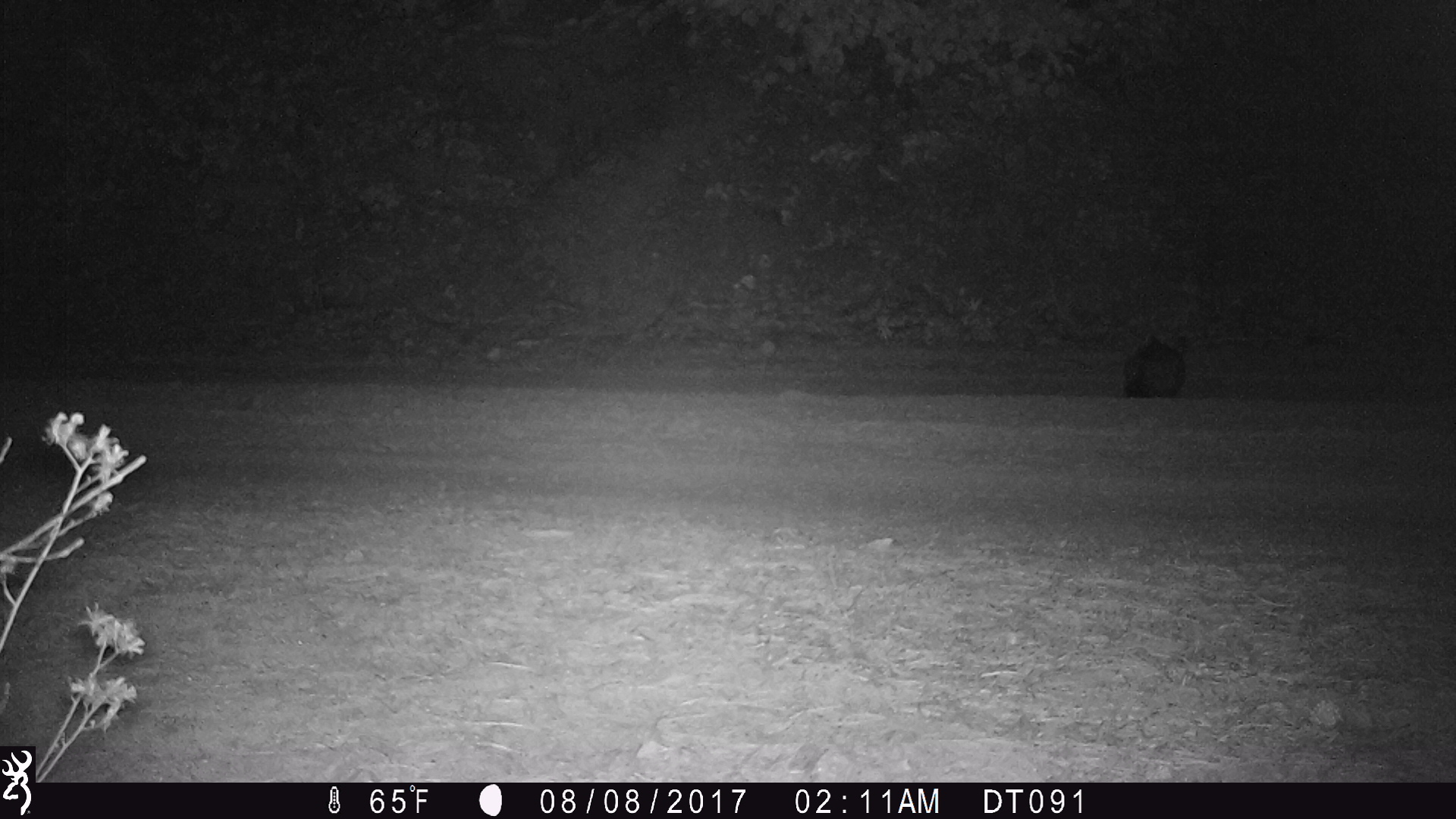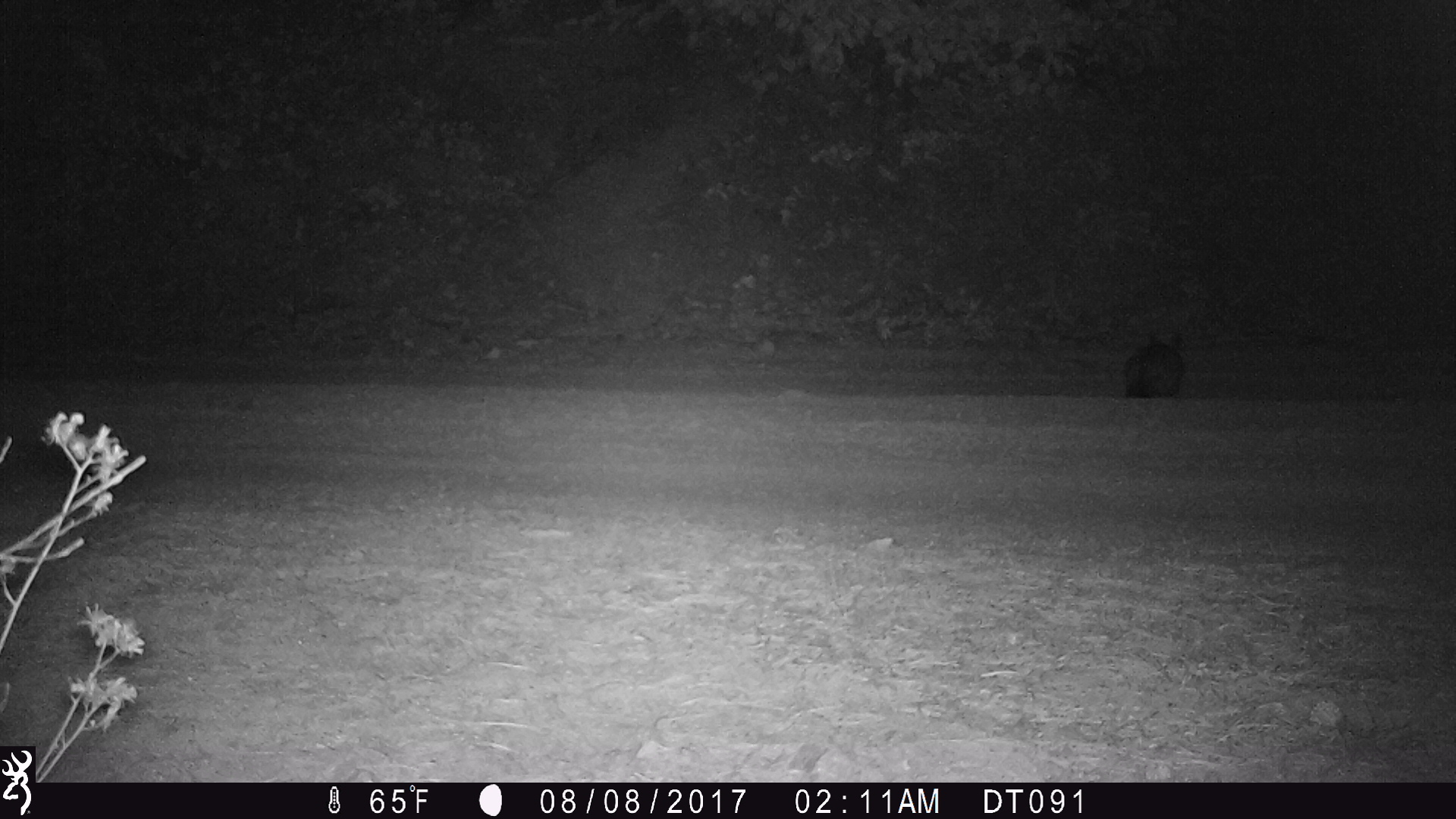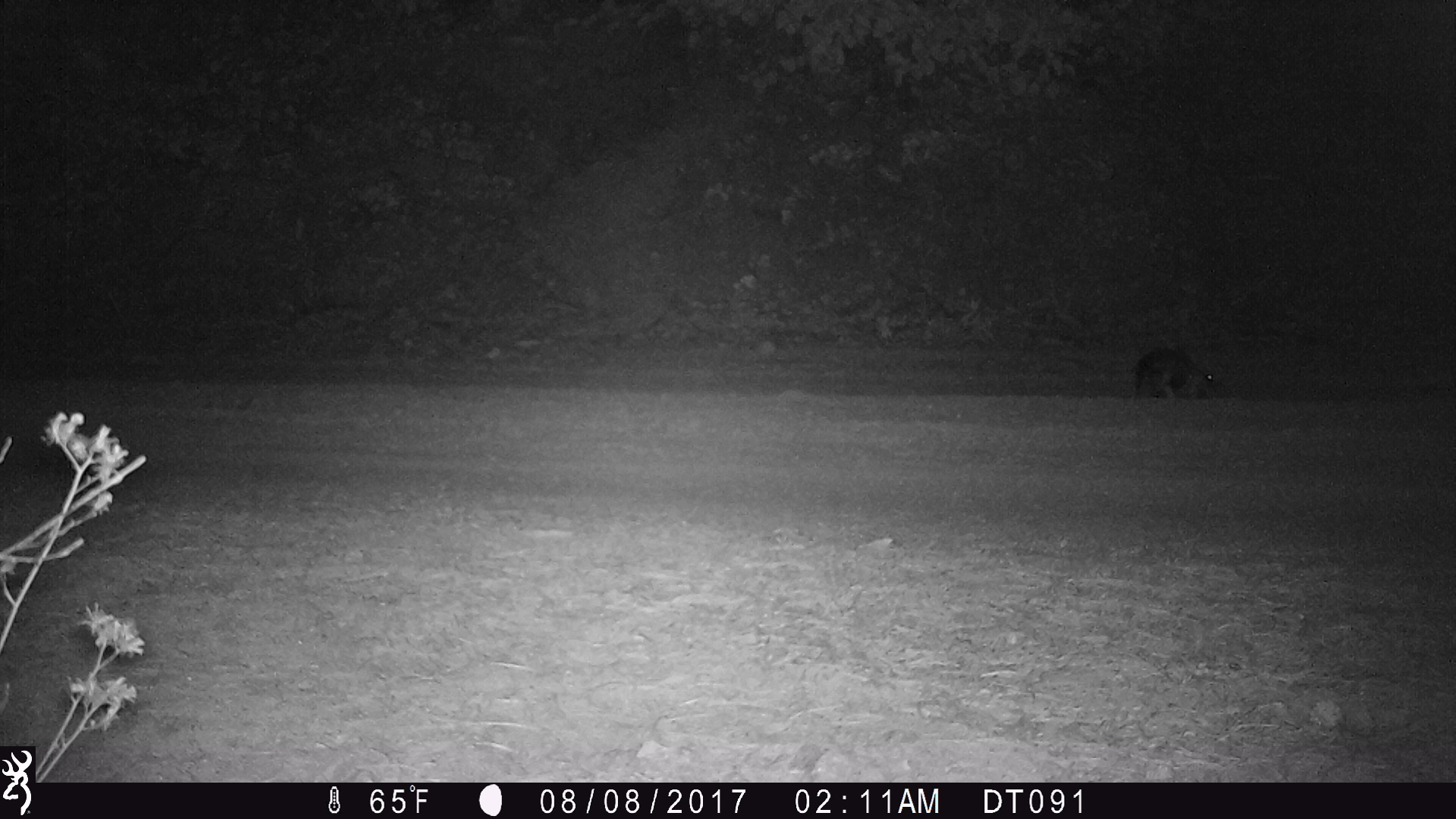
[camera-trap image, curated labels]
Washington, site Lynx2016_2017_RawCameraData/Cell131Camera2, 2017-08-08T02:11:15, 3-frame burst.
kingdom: Animalia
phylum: Chordata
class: Mammalia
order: Lagomorpha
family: Leporidae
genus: Lepus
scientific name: Lepus americanus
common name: snowshoe hare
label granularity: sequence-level